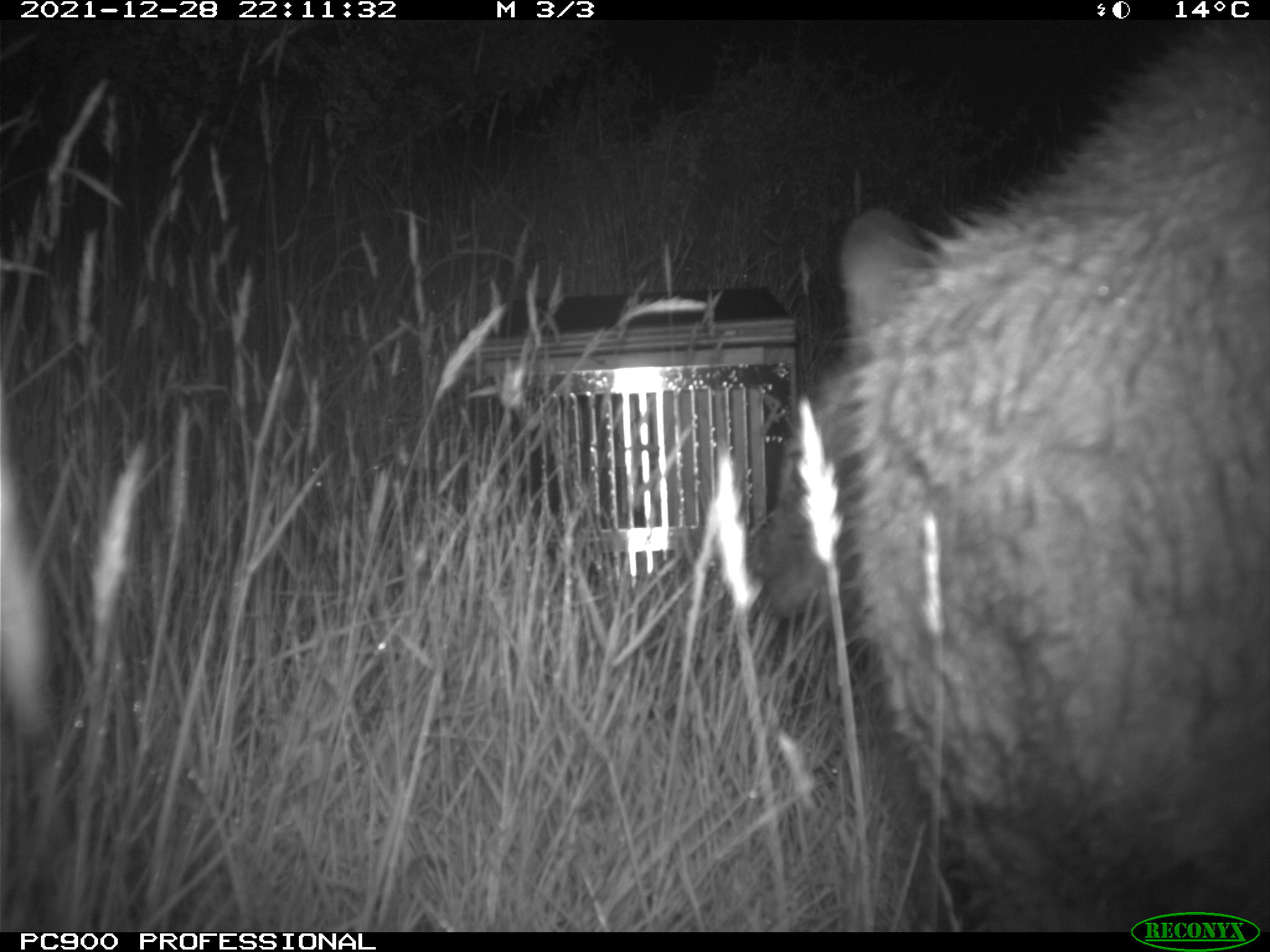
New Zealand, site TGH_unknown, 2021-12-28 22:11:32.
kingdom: Animalia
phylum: Chordata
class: Mammalia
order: Diprotodontia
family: Macropodidae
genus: Notamacropus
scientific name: Notamacropus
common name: wallaby